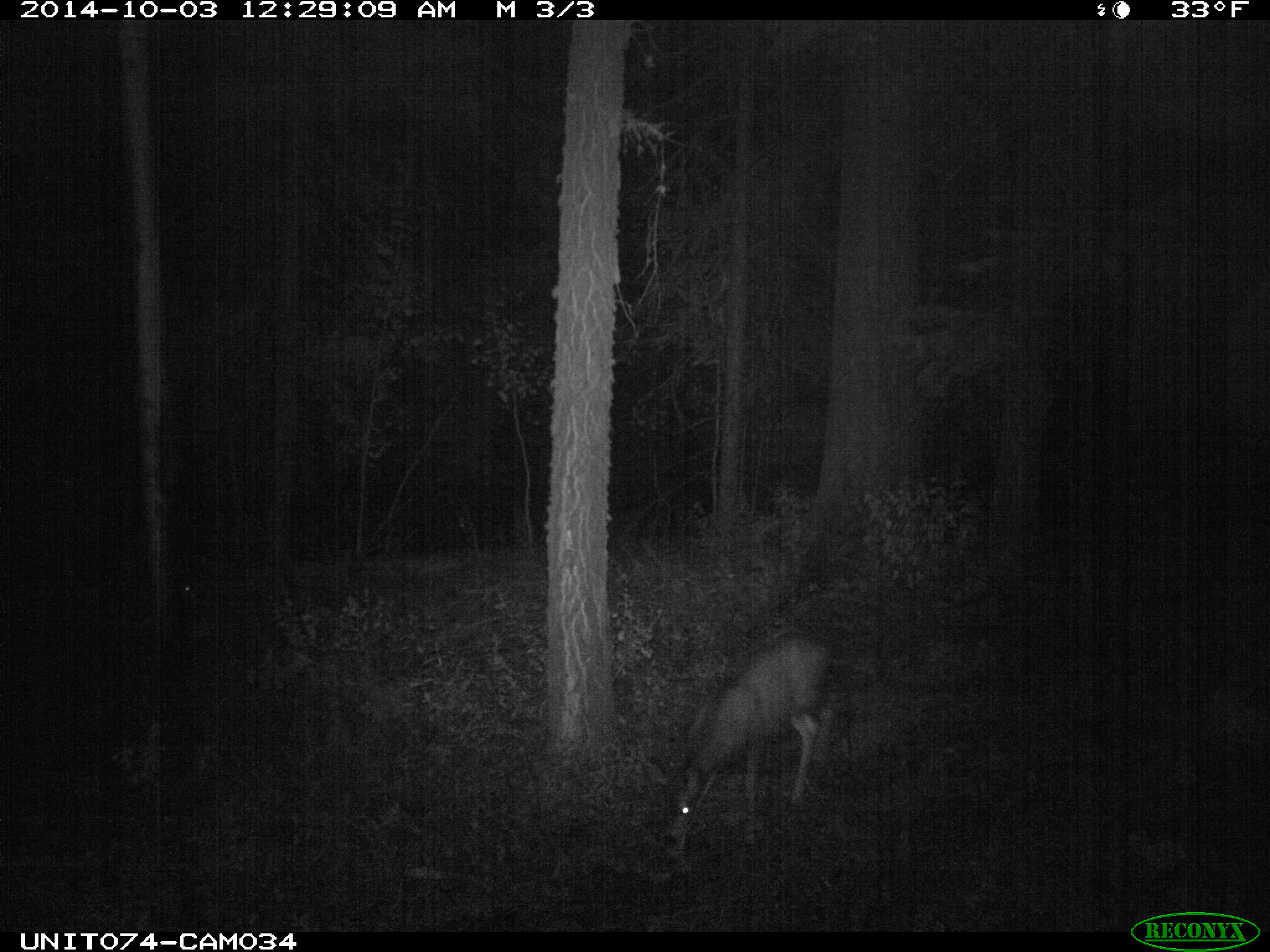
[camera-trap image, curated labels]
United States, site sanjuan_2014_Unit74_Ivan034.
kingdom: Animalia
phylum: Chordata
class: Mammalia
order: Artiodactyla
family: Cervidae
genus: Odocoileus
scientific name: Odocoileus hemionus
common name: mule deer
Odocoileus hemionus (mule deer).